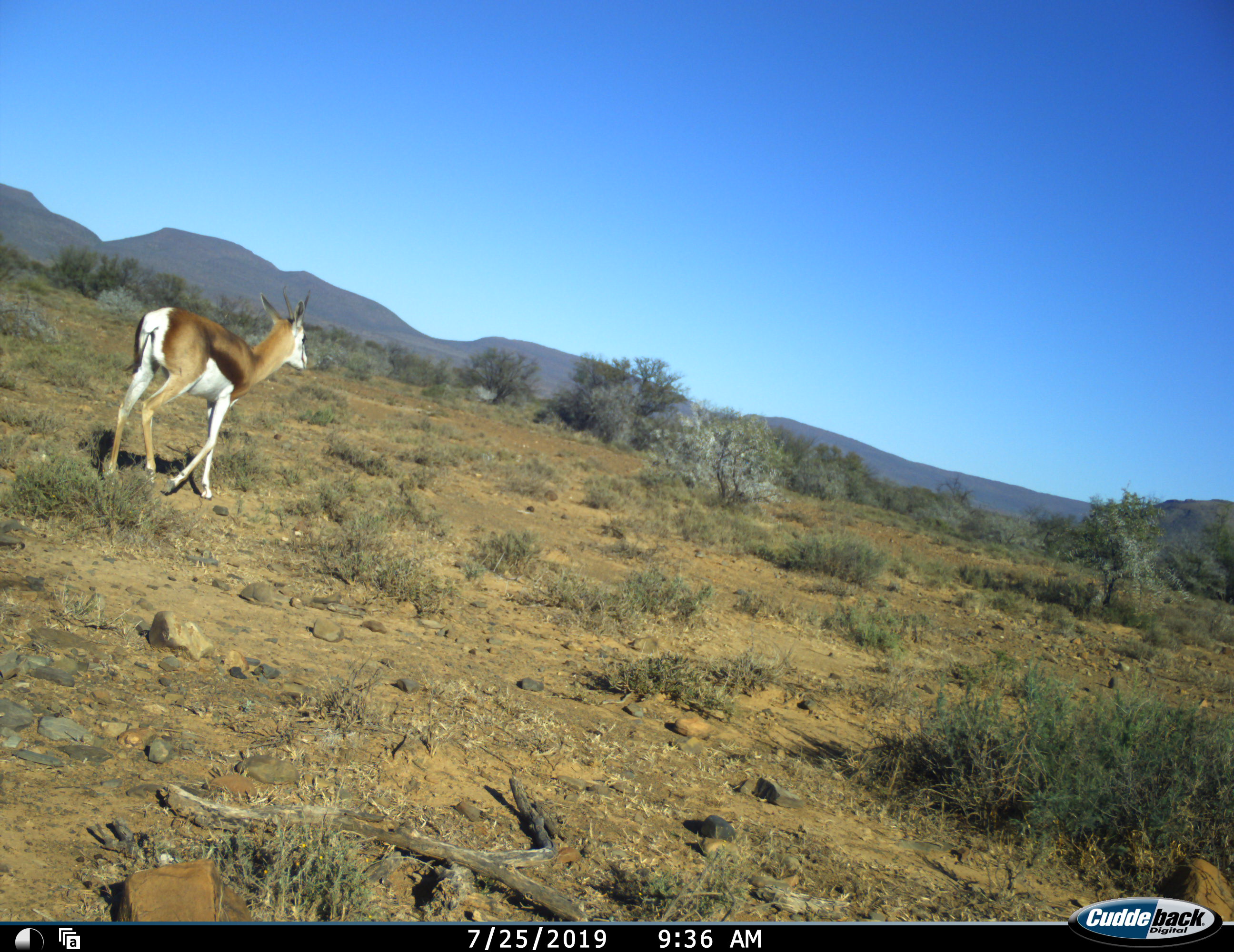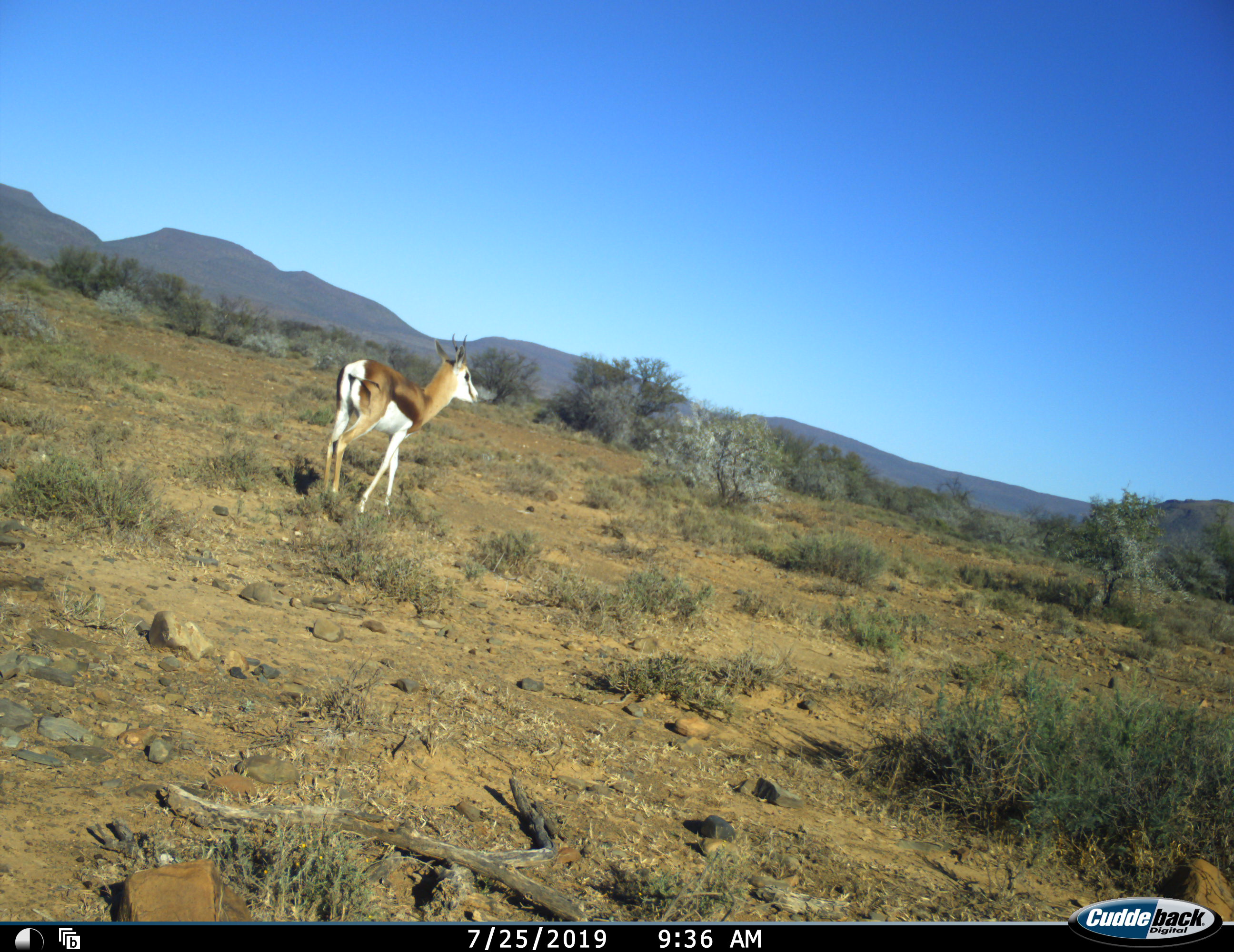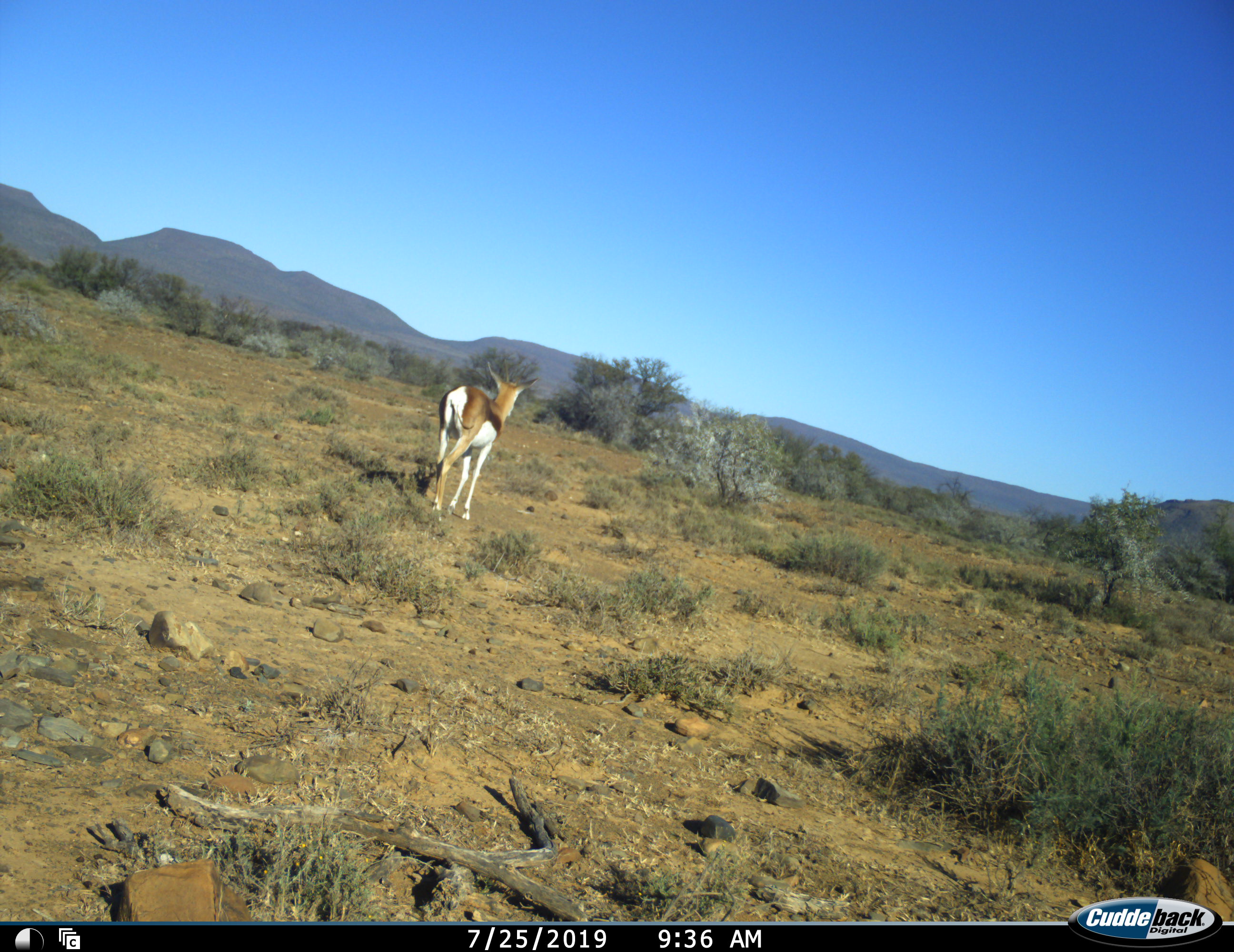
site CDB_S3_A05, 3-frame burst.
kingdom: Animalia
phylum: Chordata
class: Mammalia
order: Artiodactyla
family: Bovidae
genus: Antidorcas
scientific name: Antidorcas marsupialis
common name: springbok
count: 1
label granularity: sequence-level